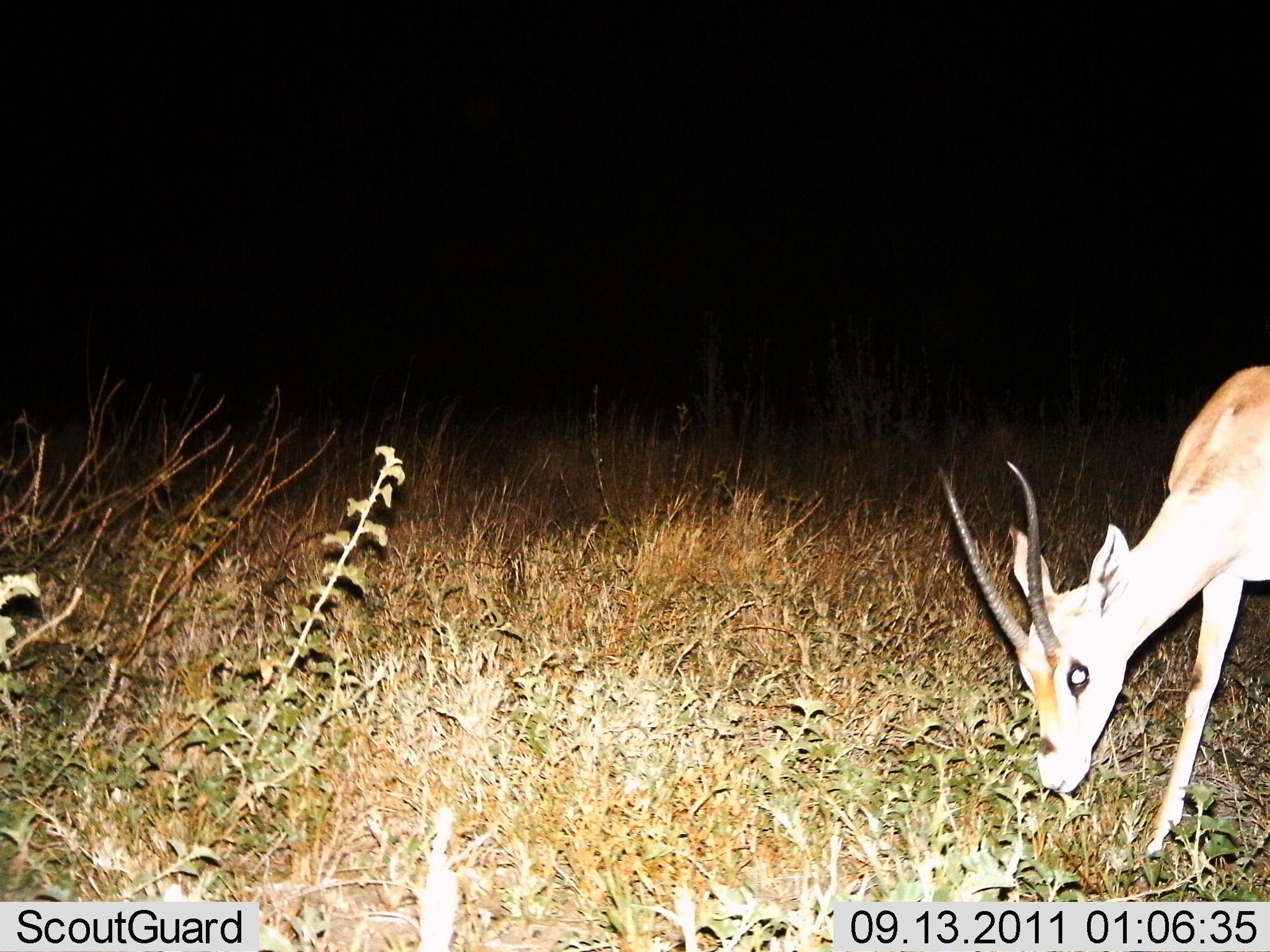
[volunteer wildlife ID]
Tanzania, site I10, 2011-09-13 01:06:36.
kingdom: Animalia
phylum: Chordata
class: Mammalia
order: Artiodactyla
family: Bovidae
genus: Nanger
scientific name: Nanger granti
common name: grant's gazelle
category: gazellegrants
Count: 1.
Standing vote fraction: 0%.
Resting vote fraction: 0%.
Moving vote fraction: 0%.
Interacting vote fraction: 0%.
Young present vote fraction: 0%.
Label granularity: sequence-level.